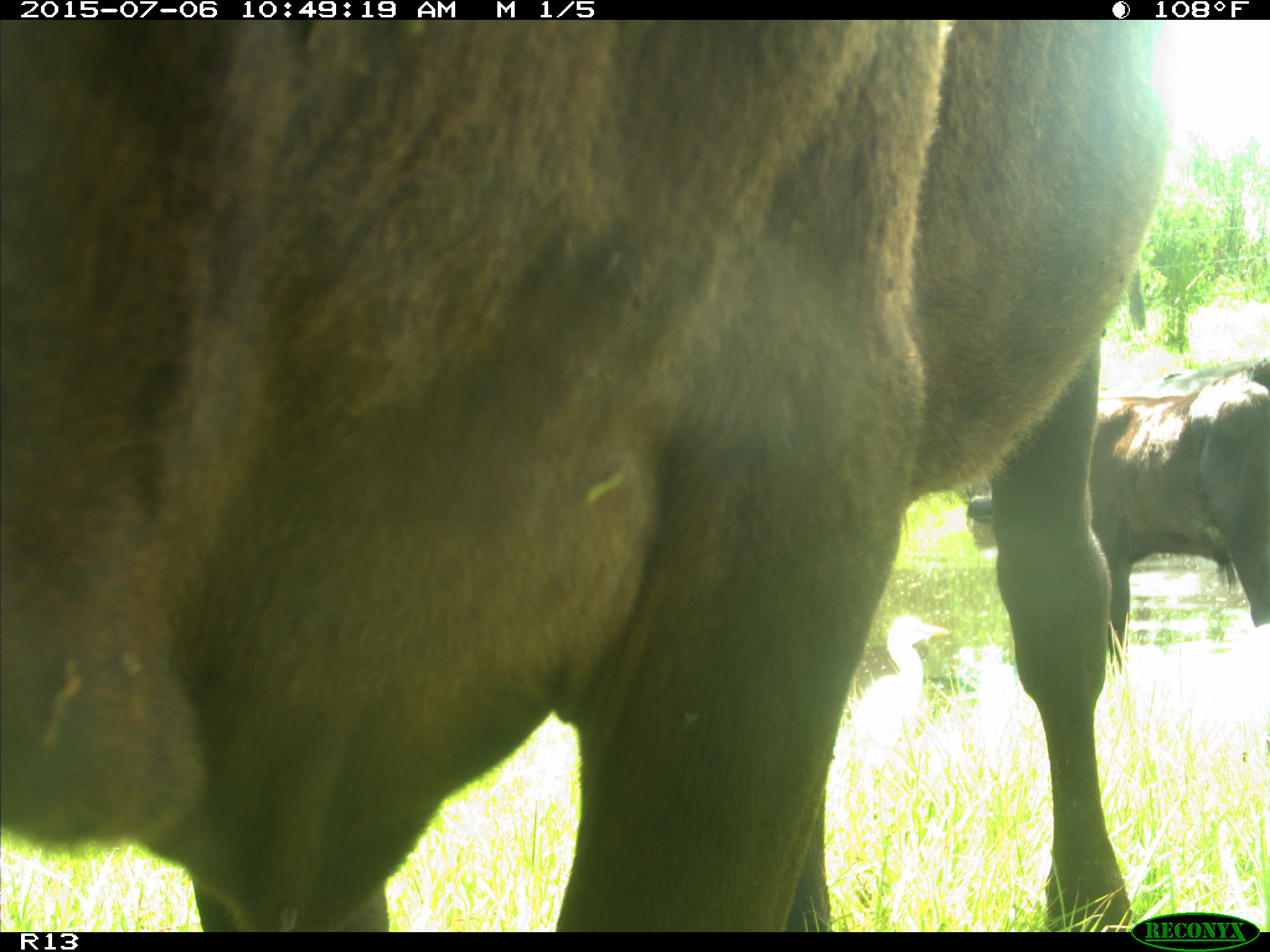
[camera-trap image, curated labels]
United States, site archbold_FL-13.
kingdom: Animalia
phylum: Chordata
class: Mammalia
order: Artiodactyla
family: Bovidae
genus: Bos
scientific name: Bos taurus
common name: domestic cow